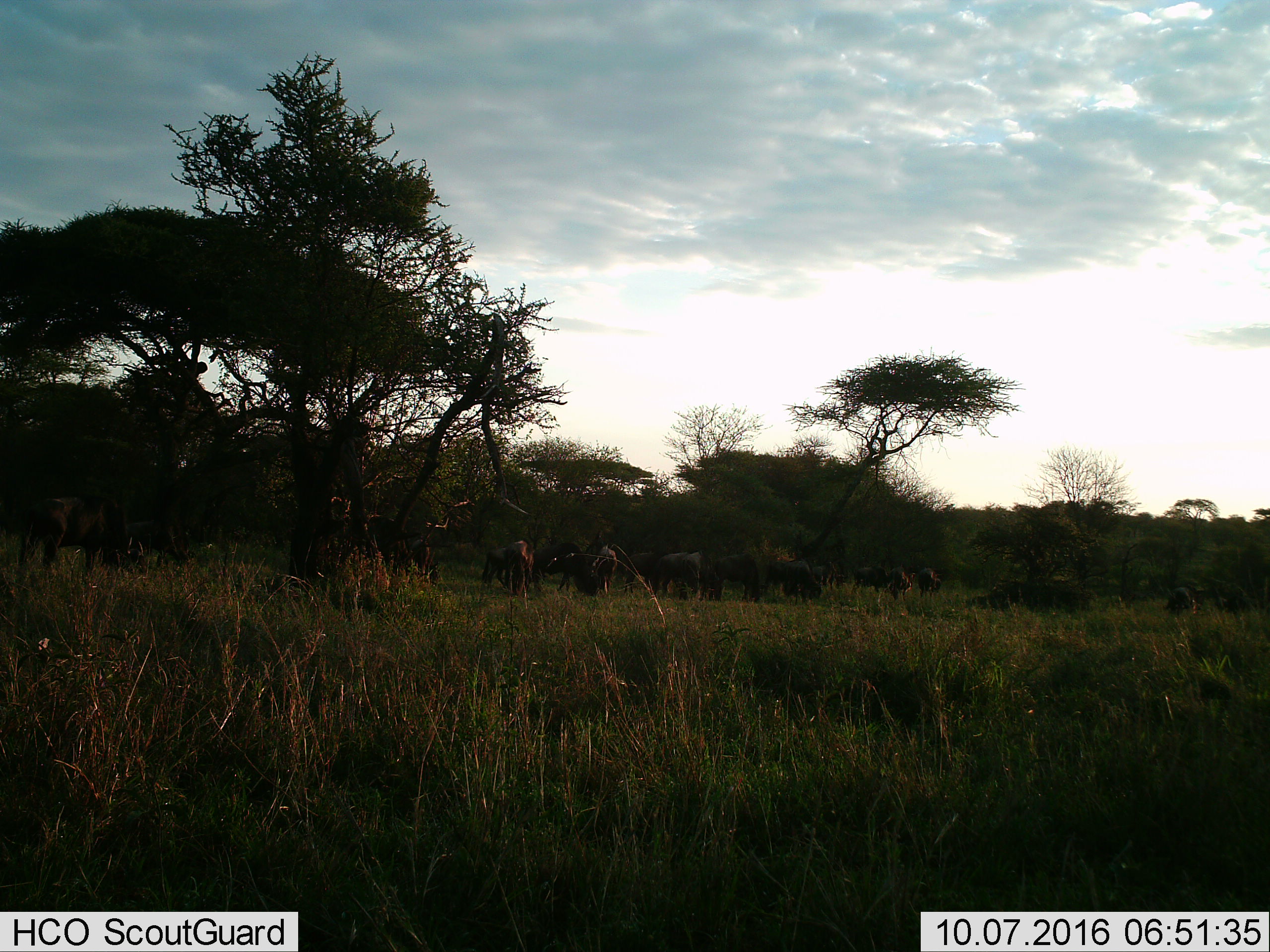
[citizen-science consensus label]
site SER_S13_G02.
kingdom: Animalia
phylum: Chordata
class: Mammalia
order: Artiodactyla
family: Bovidae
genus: Connochaetes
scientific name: Connochaetes taurinus taurinus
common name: blue wildebeest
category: wildebeestblue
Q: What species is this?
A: Wildebeestblue (blue wildebeest) (Connochaetes taurinus taurinus).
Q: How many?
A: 11-50.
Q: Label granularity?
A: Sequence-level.